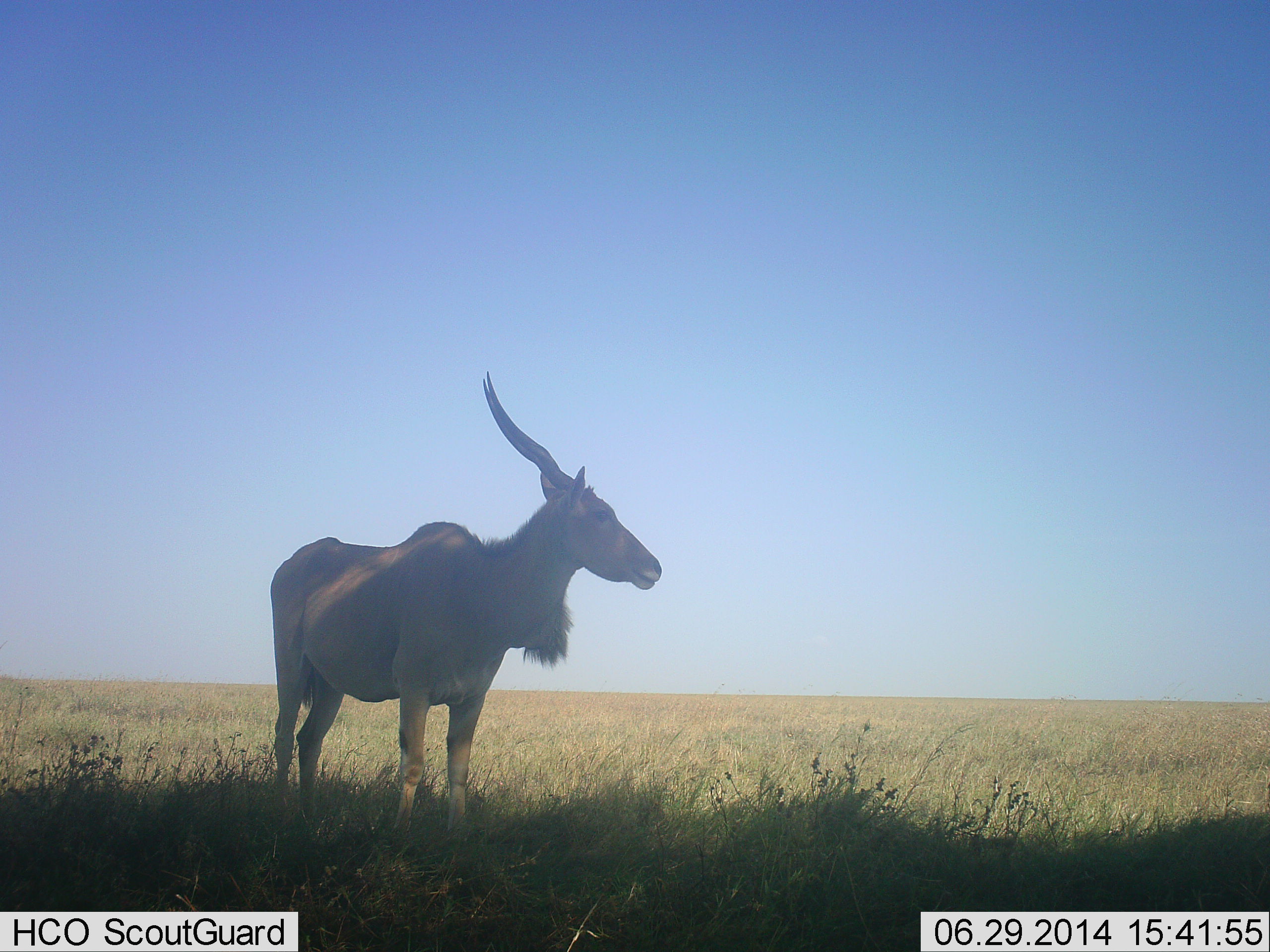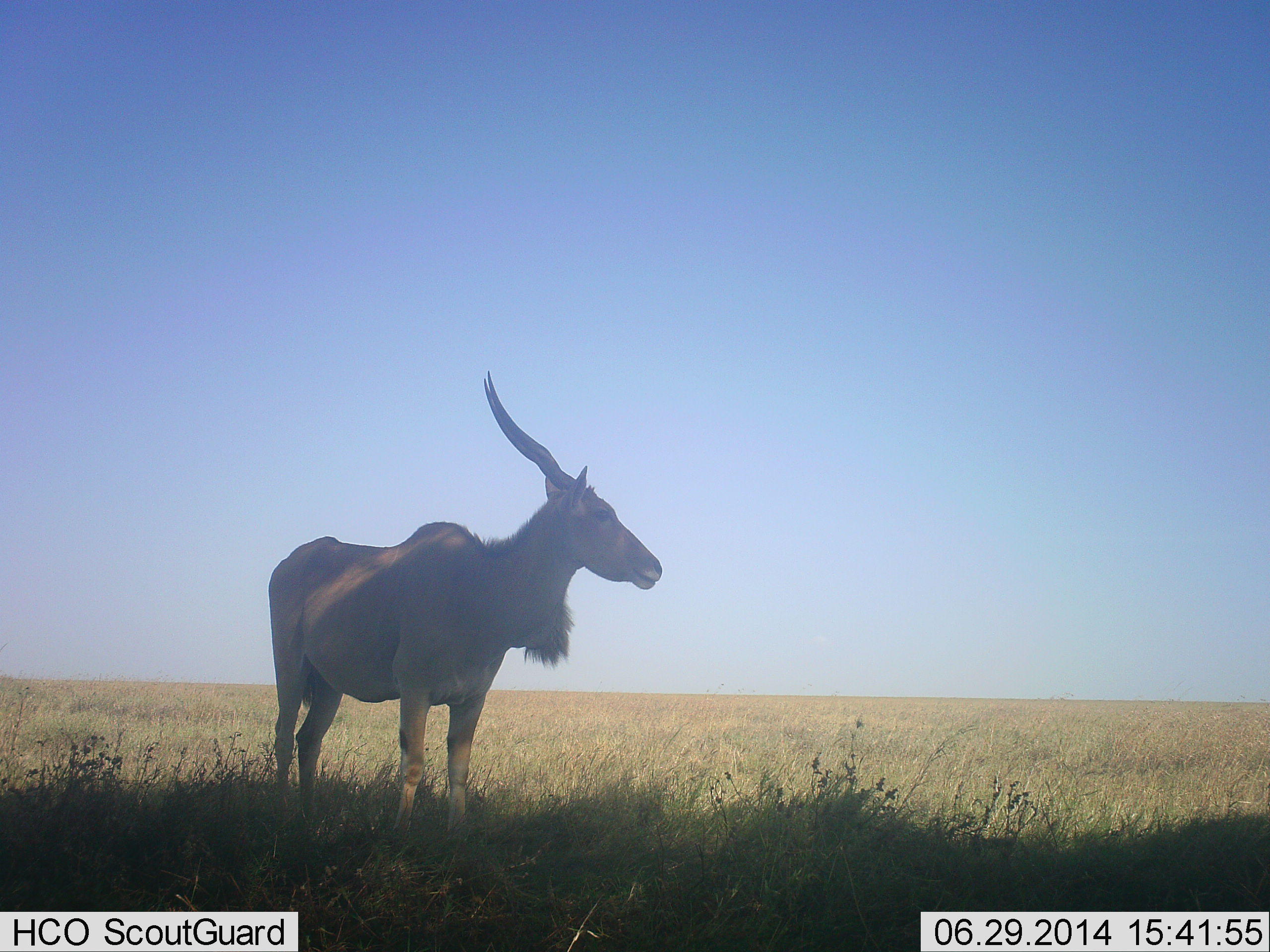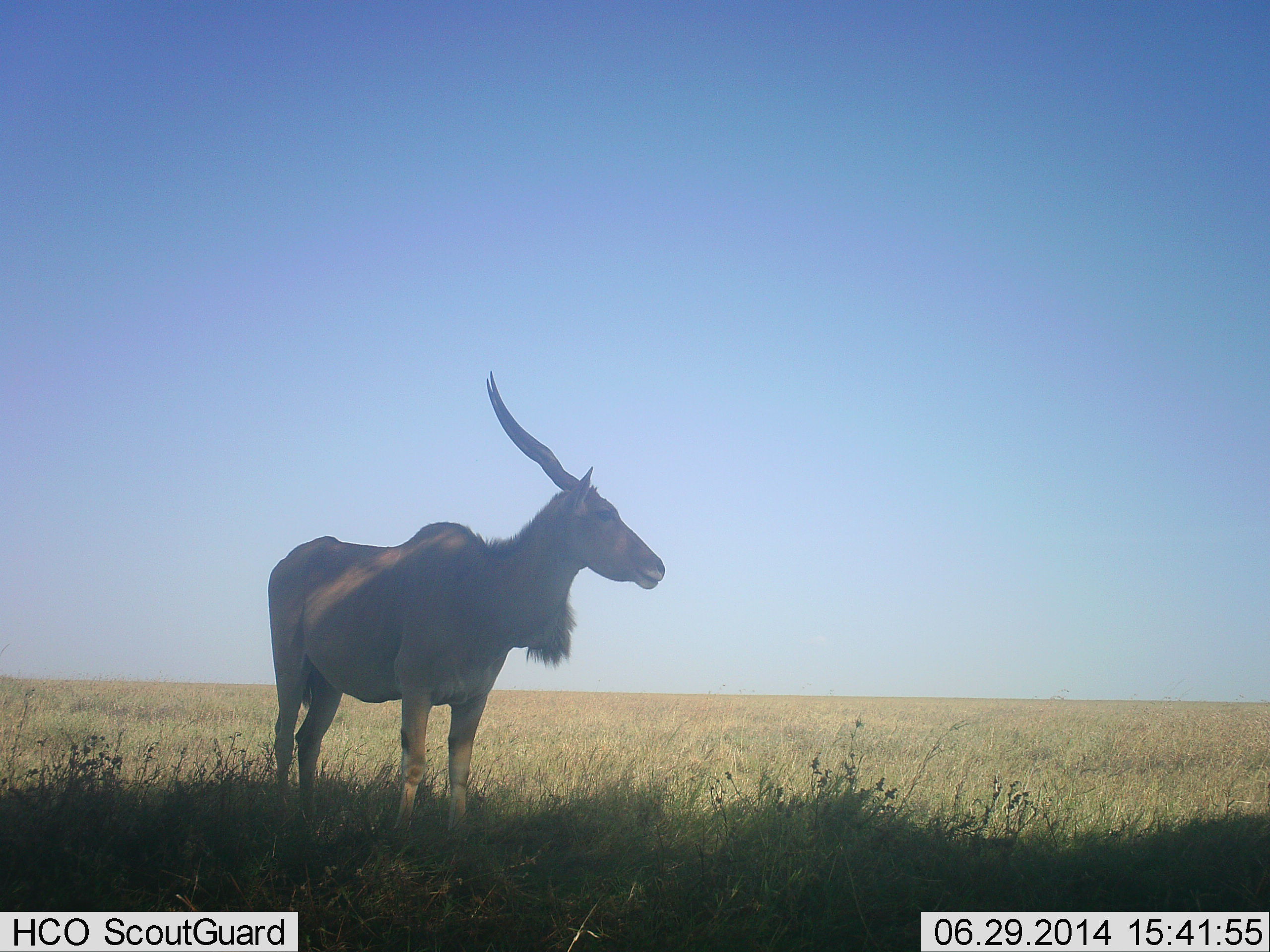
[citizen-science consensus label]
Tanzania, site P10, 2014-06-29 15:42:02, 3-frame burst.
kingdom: Animalia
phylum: Chordata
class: Mammalia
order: Artiodactyla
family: Bovidae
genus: Tragelaphus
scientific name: Tragelaphus oryx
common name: eland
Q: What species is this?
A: Eland (Tragelaphus oryx).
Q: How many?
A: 1.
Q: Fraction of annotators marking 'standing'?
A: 100%.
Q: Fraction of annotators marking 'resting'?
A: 0%.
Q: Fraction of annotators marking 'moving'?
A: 0%.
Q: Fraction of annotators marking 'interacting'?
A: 0%.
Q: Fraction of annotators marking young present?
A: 0%.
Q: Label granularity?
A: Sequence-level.